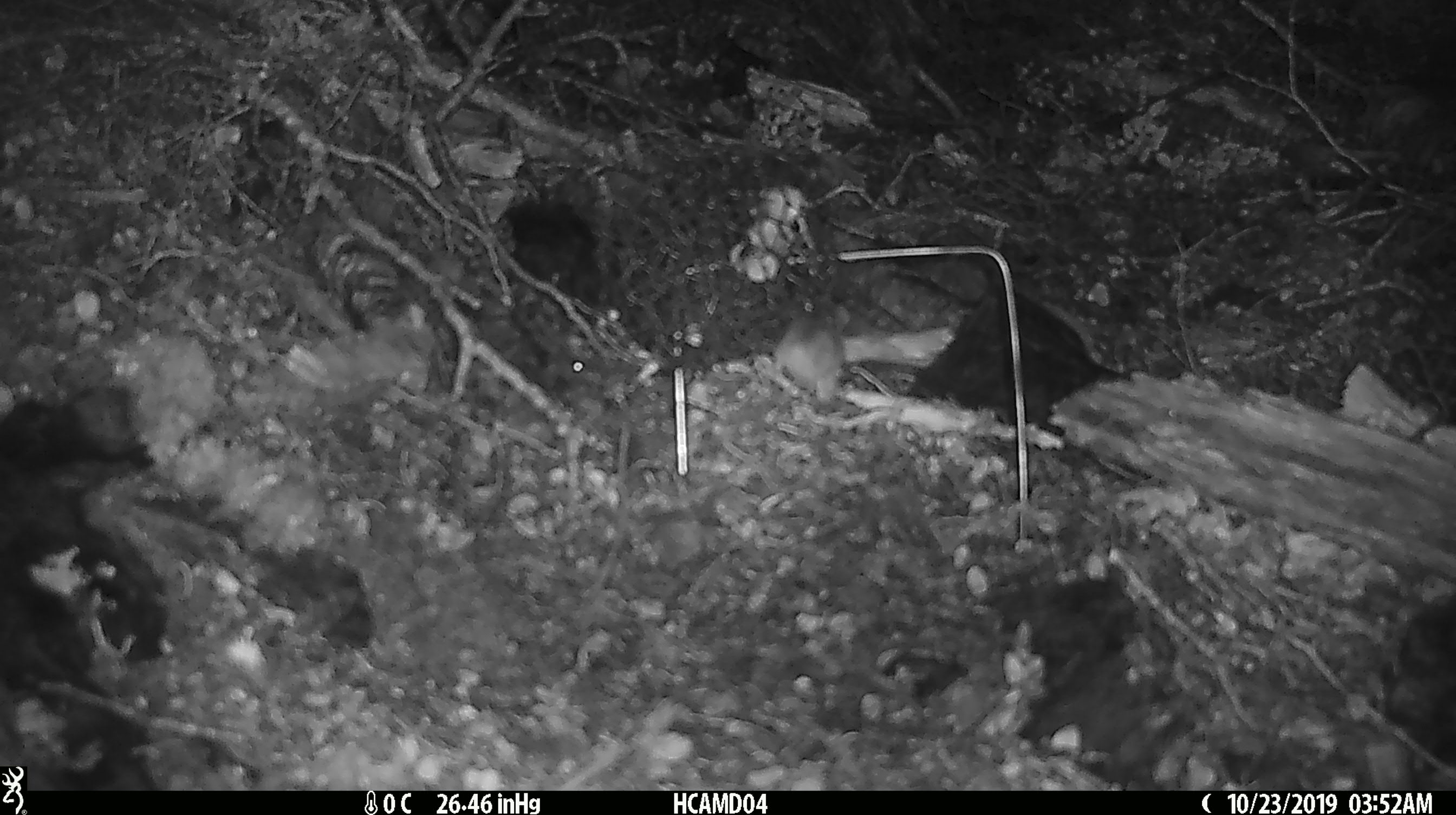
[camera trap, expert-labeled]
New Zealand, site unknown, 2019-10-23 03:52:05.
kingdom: Animalia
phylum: Chordata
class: Mammalia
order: Rodentia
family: Muridae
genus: Mus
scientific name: Mus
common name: mouse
Mouse (Mus).